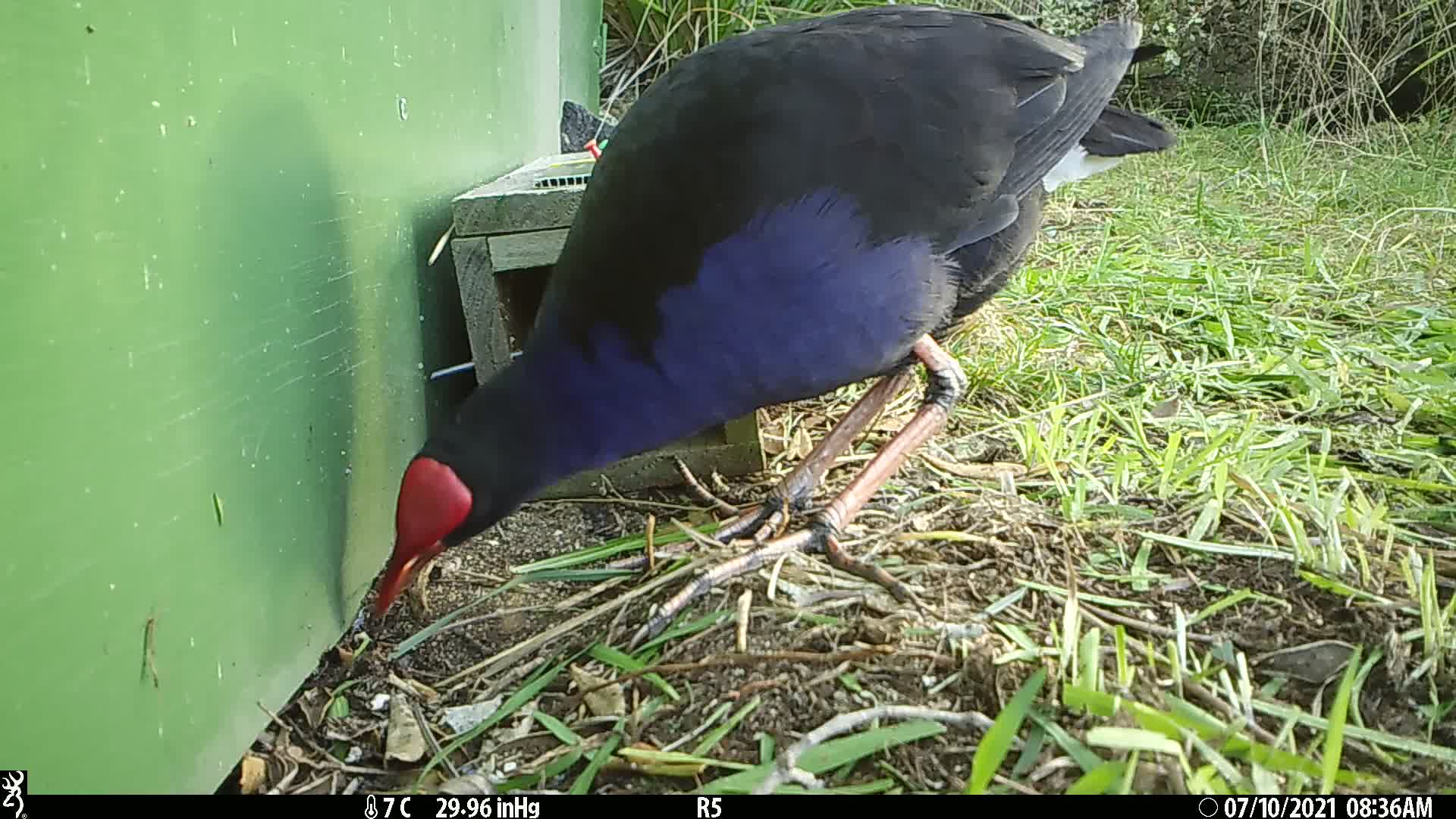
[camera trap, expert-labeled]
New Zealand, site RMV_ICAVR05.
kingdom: Animalia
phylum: Chordata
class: Aves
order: Gruiformes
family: Rallidae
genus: Porphyrio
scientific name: Porphyrio melanotus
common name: australasian swamphen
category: pukeko